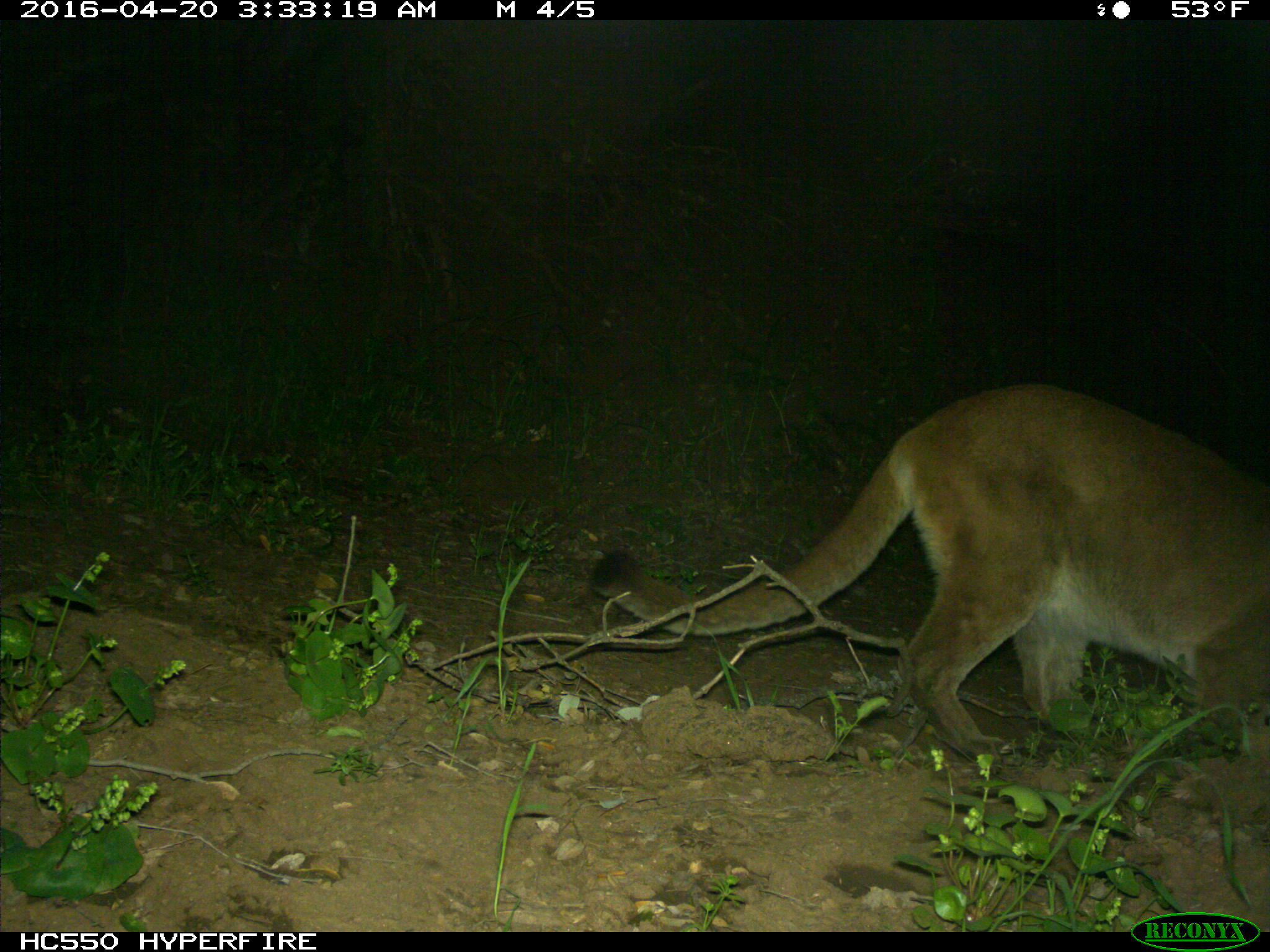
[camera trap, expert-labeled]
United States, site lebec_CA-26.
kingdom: Animalia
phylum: Chordata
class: Mammalia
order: Carnivora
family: Felidae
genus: Puma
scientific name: Puma concolor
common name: mountain lion